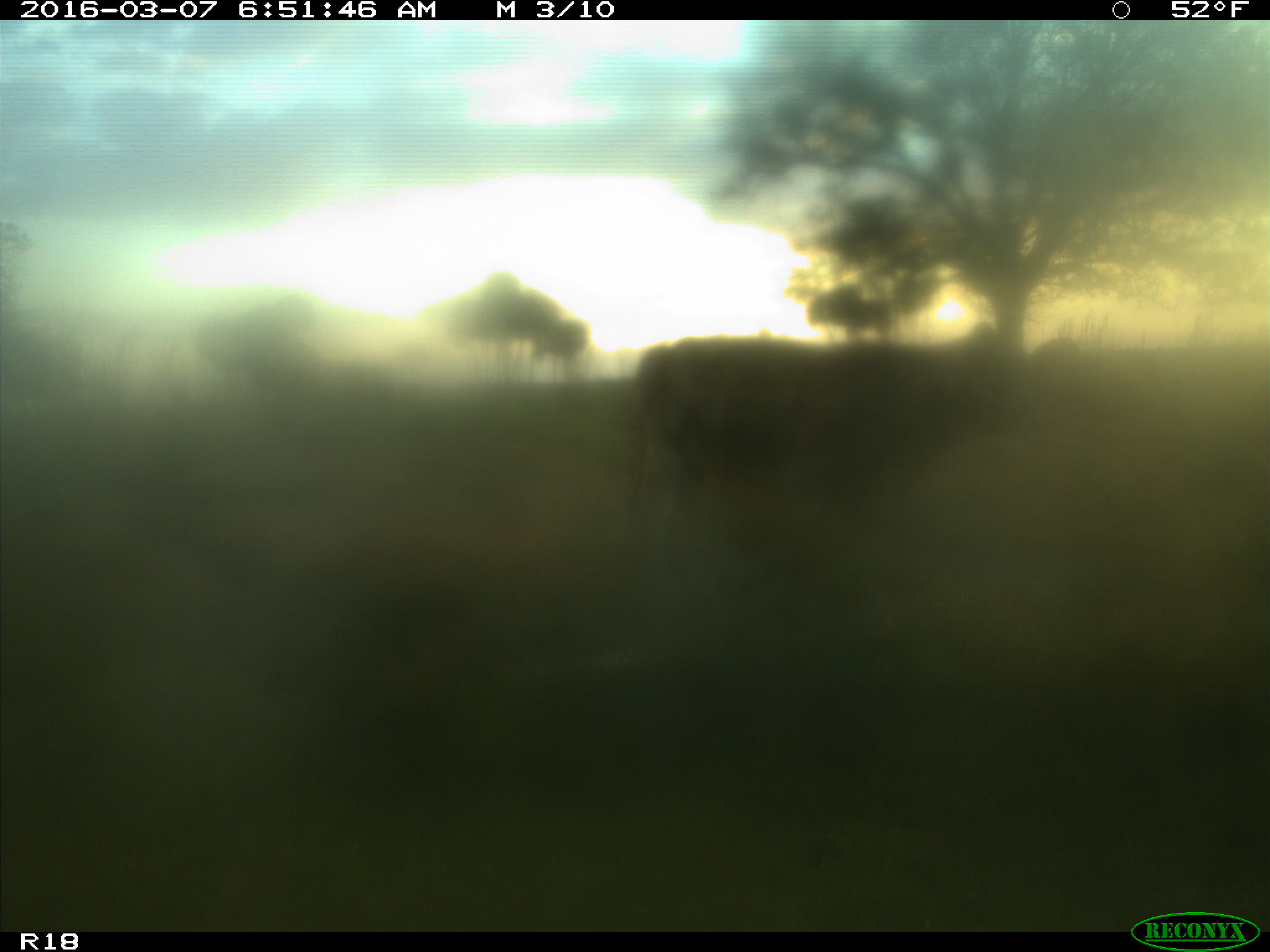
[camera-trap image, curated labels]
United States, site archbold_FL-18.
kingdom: Animalia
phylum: Chordata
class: Mammalia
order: Artiodactyla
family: Bovidae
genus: Bos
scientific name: Bos taurus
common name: domestic cow